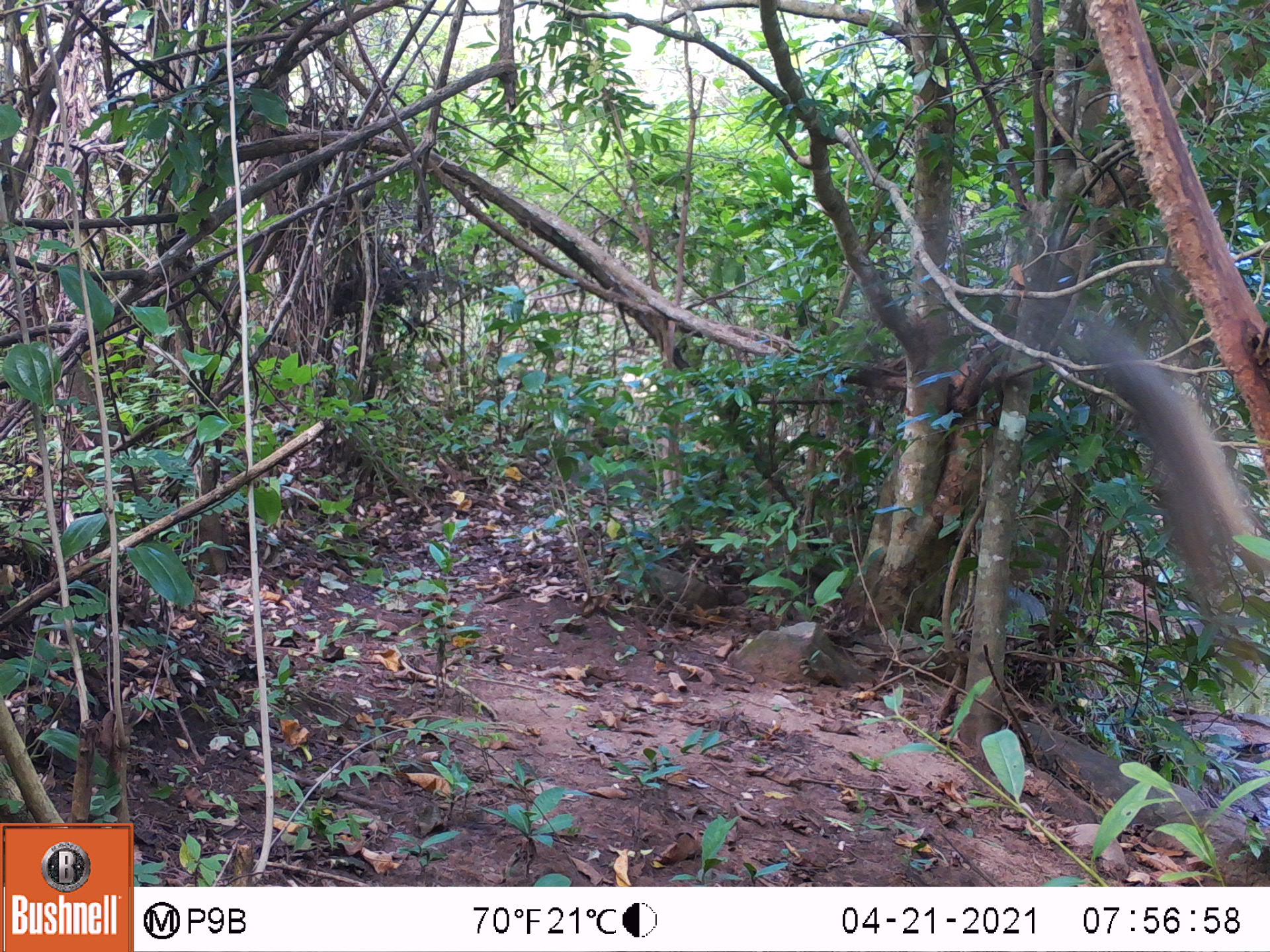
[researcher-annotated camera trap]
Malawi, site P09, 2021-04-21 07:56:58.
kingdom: Animalia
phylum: Chordata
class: Mammalia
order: Primates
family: Cercopithecidae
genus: Papio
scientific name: Papio cynocephalus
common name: yellow baboon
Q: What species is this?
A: Yellow baboon (Papio cynocephalus).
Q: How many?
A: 1.